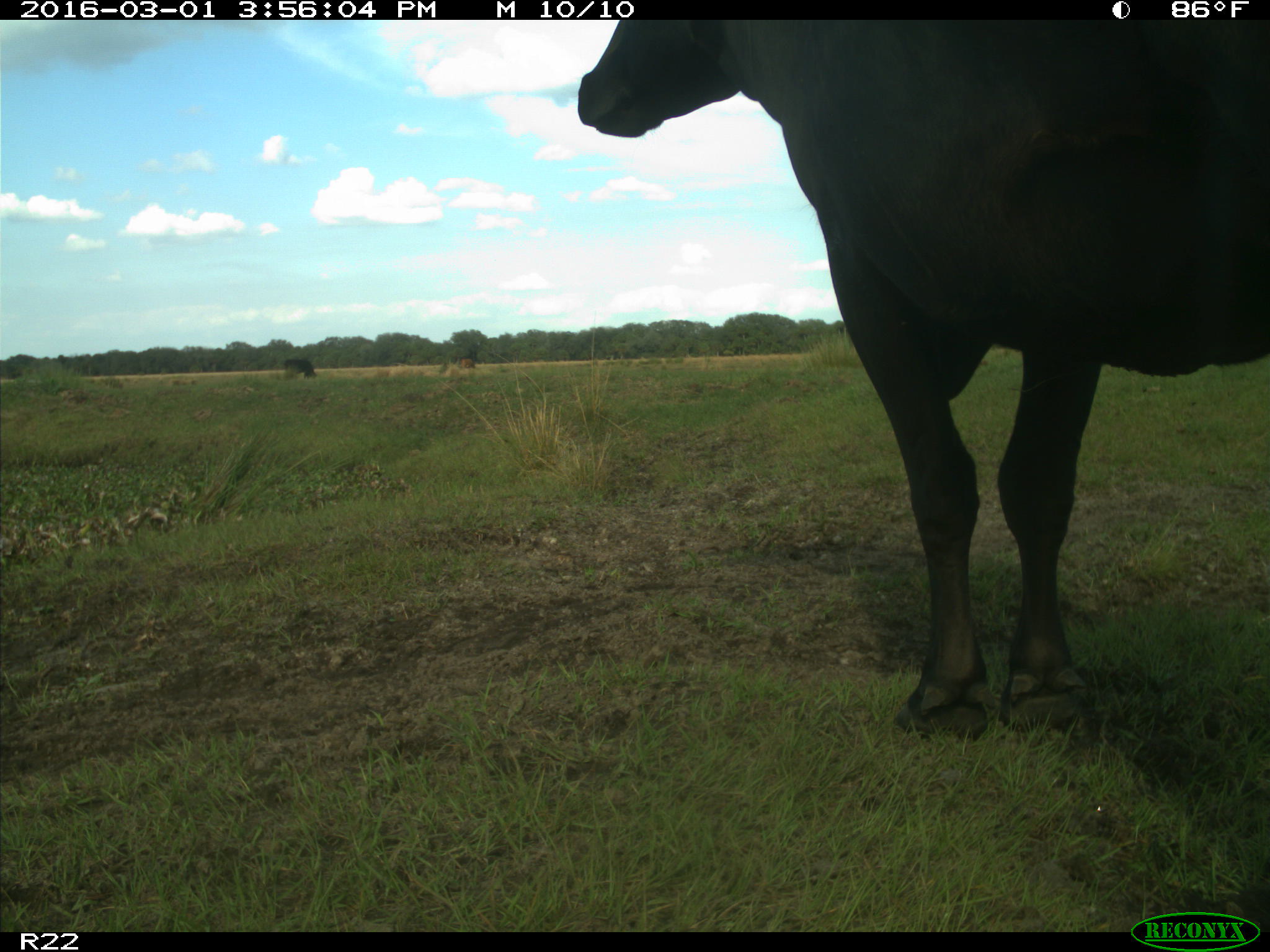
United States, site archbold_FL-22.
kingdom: Animalia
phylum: Chordata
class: Mammalia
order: Artiodactyla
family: Bovidae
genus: Bos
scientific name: Bos taurus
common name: domestic cow